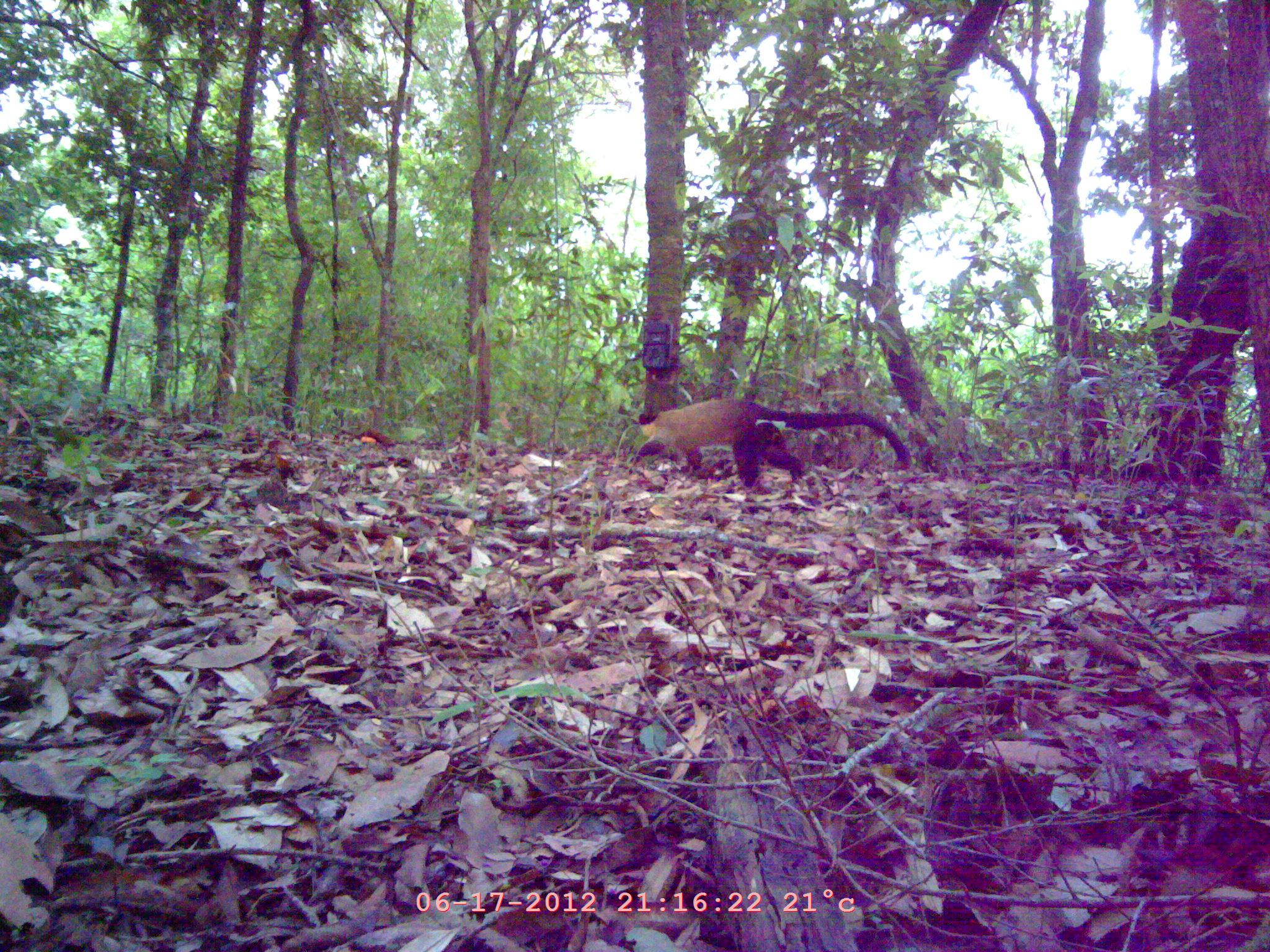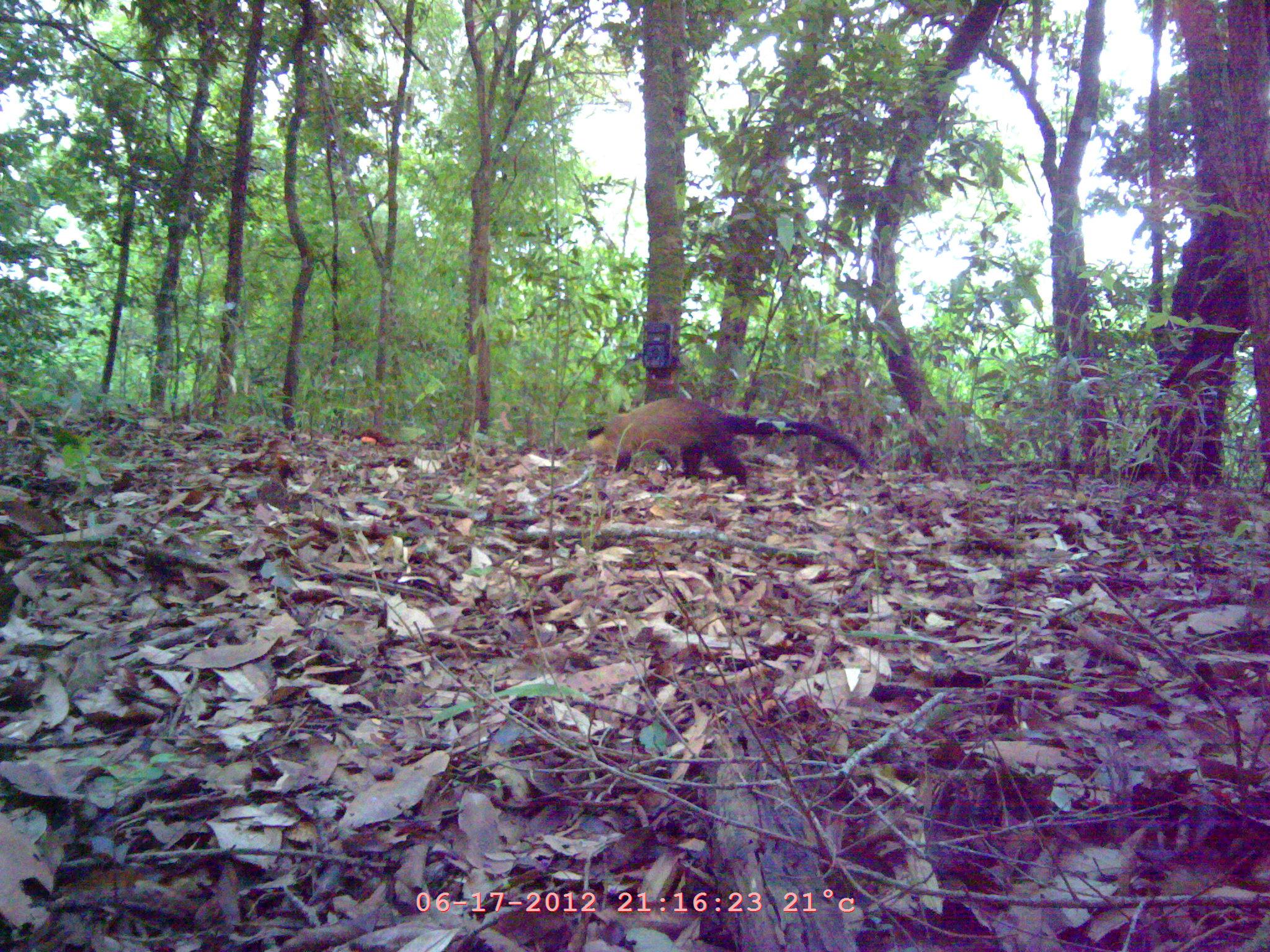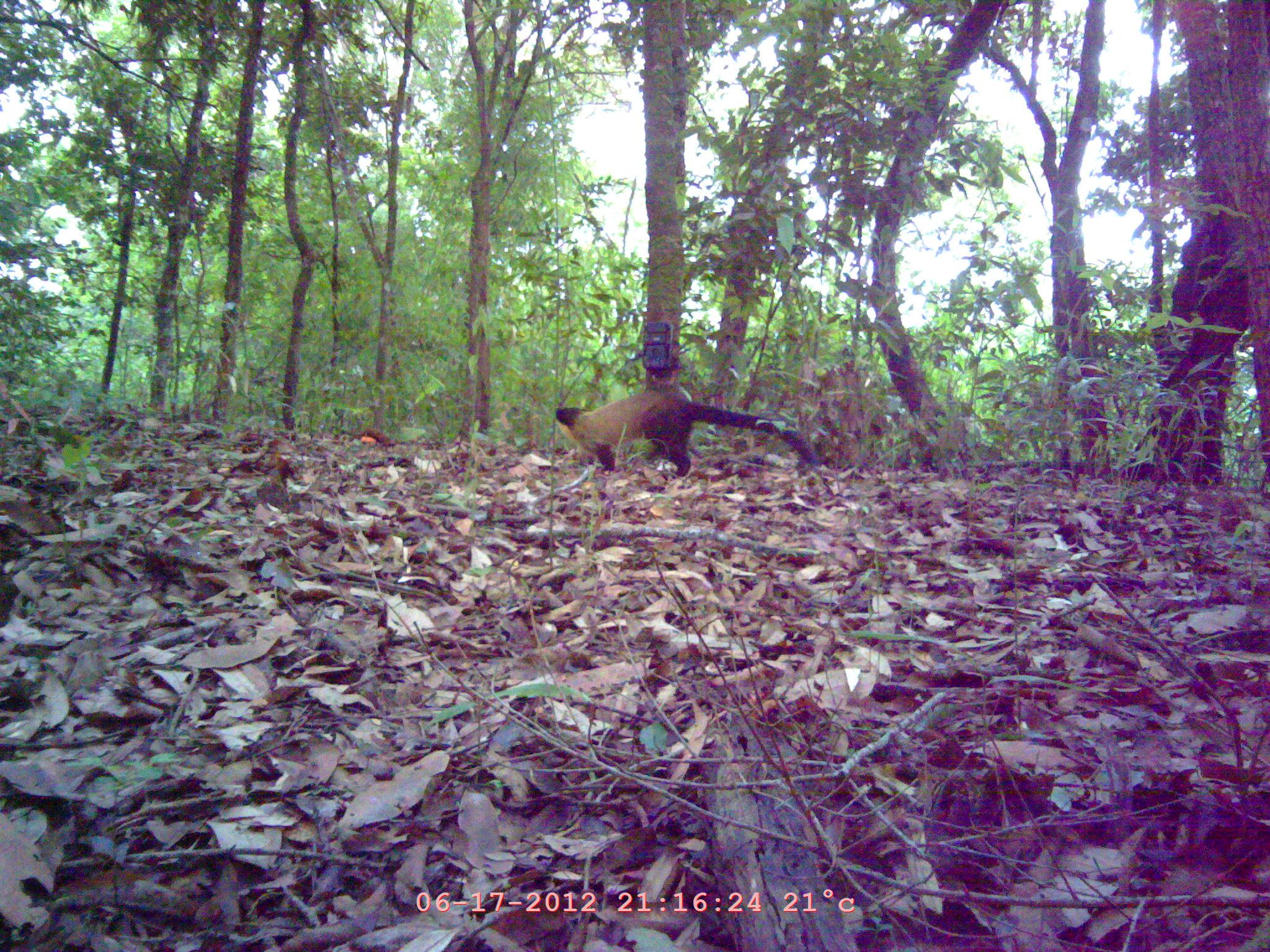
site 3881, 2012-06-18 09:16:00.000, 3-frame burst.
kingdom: Animalia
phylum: Chordata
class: Mammalia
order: Carnivora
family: Mustelidae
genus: Martes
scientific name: Martes flavigula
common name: yellow-throated marten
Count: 1.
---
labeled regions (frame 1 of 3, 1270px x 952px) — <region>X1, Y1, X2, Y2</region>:
martes flavigula: <region>628, 397, 911, 495</region>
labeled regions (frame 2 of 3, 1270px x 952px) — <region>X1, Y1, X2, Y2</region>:
martes flavigula: <region>586, 396, 871, 489</region>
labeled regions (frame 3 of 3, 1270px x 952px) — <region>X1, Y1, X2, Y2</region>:
martes flavigula: <region>554, 389, 815, 476</region>